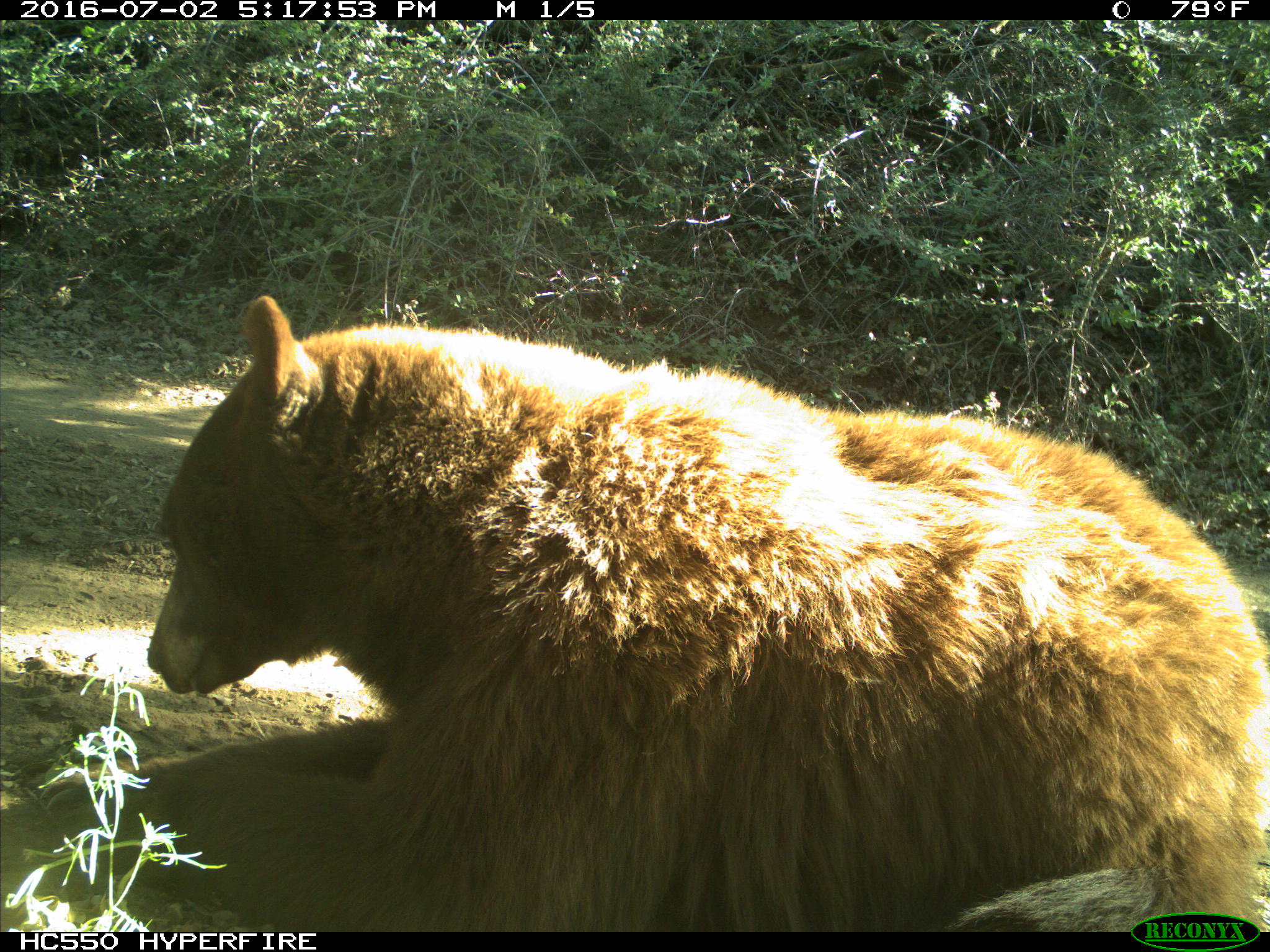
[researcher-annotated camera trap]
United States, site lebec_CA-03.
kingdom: Animalia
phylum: Chordata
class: Mammalia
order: Carnivora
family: Ursidae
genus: Ursus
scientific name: Ursus americanus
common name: american black bear